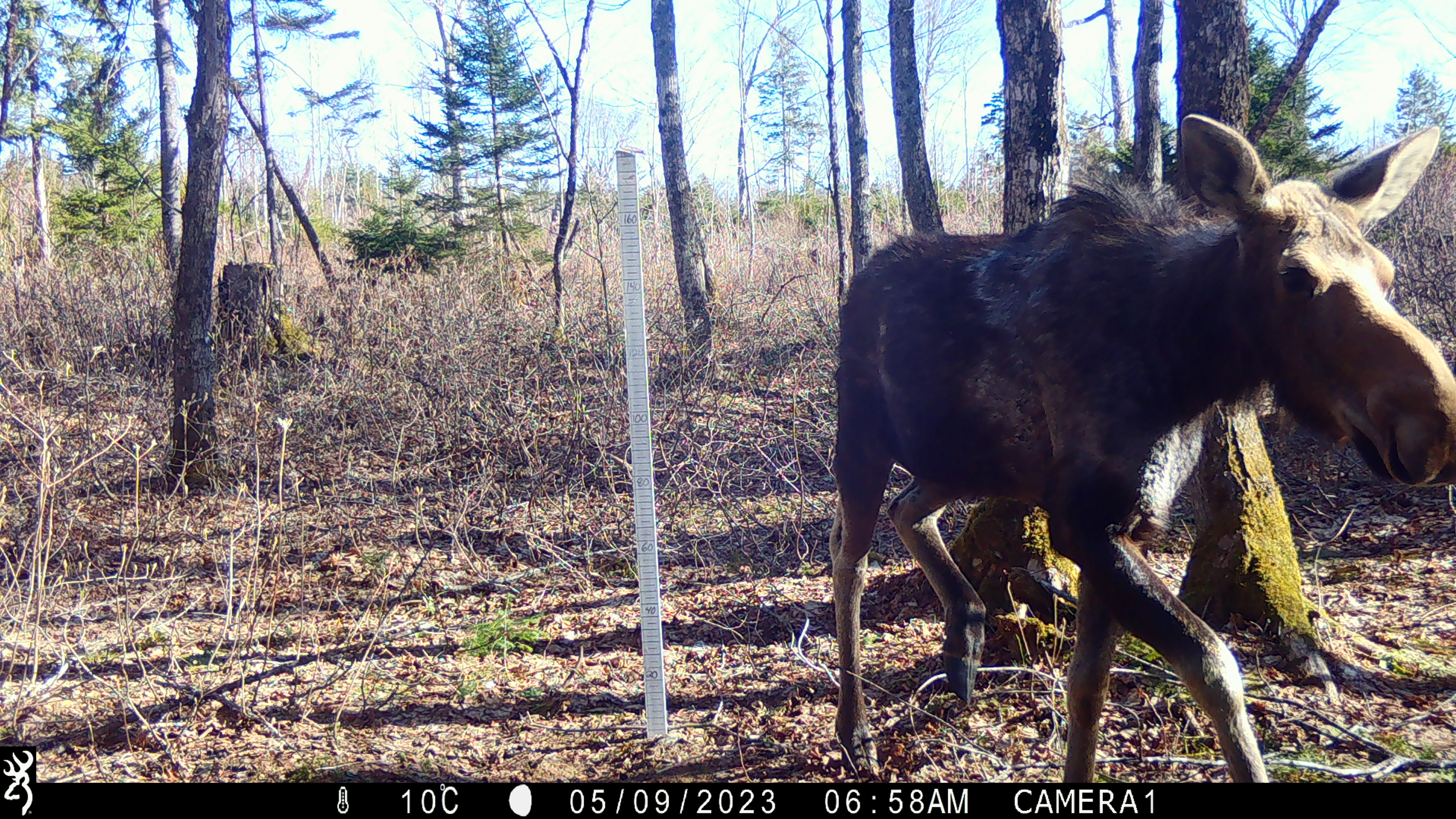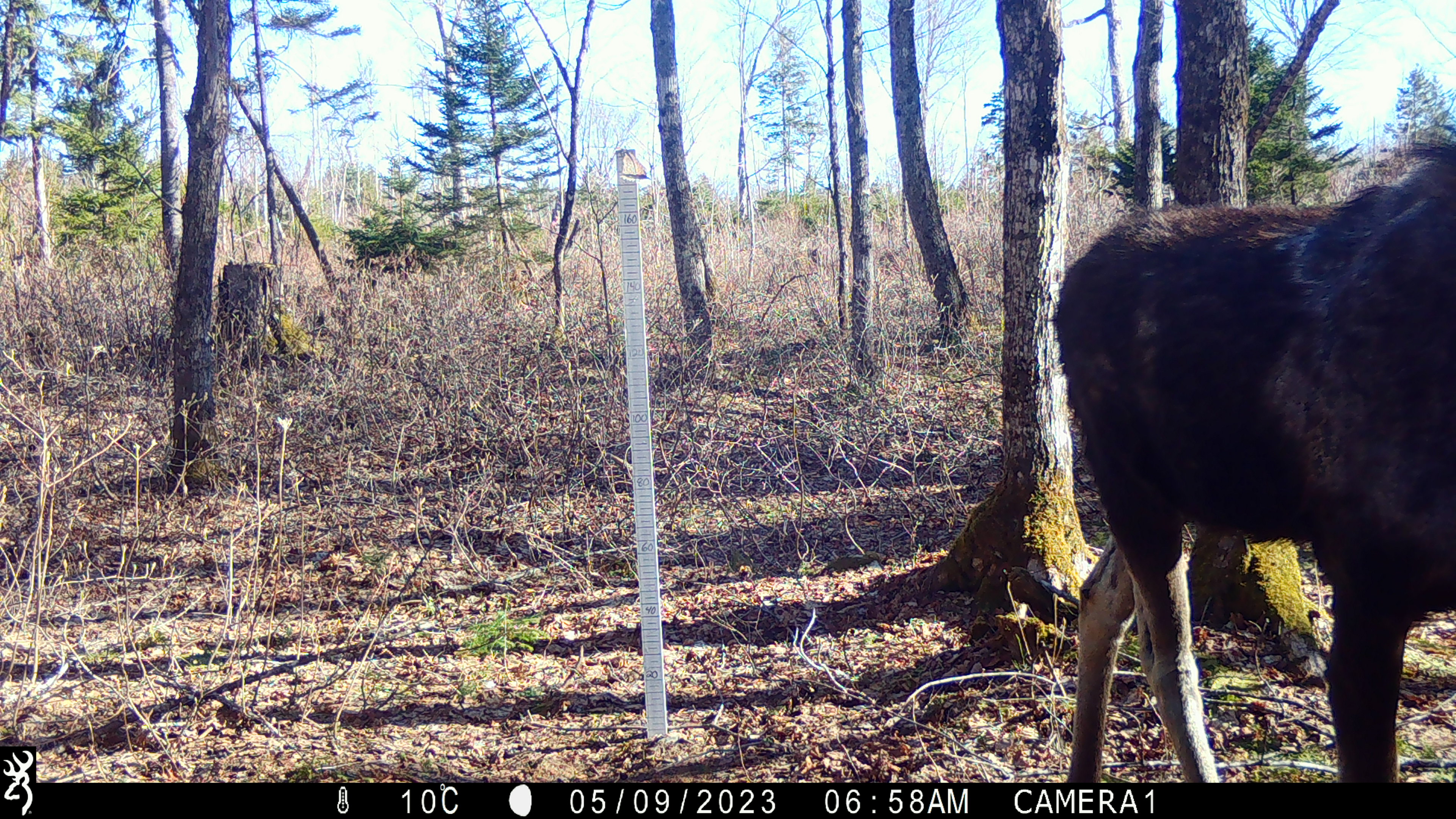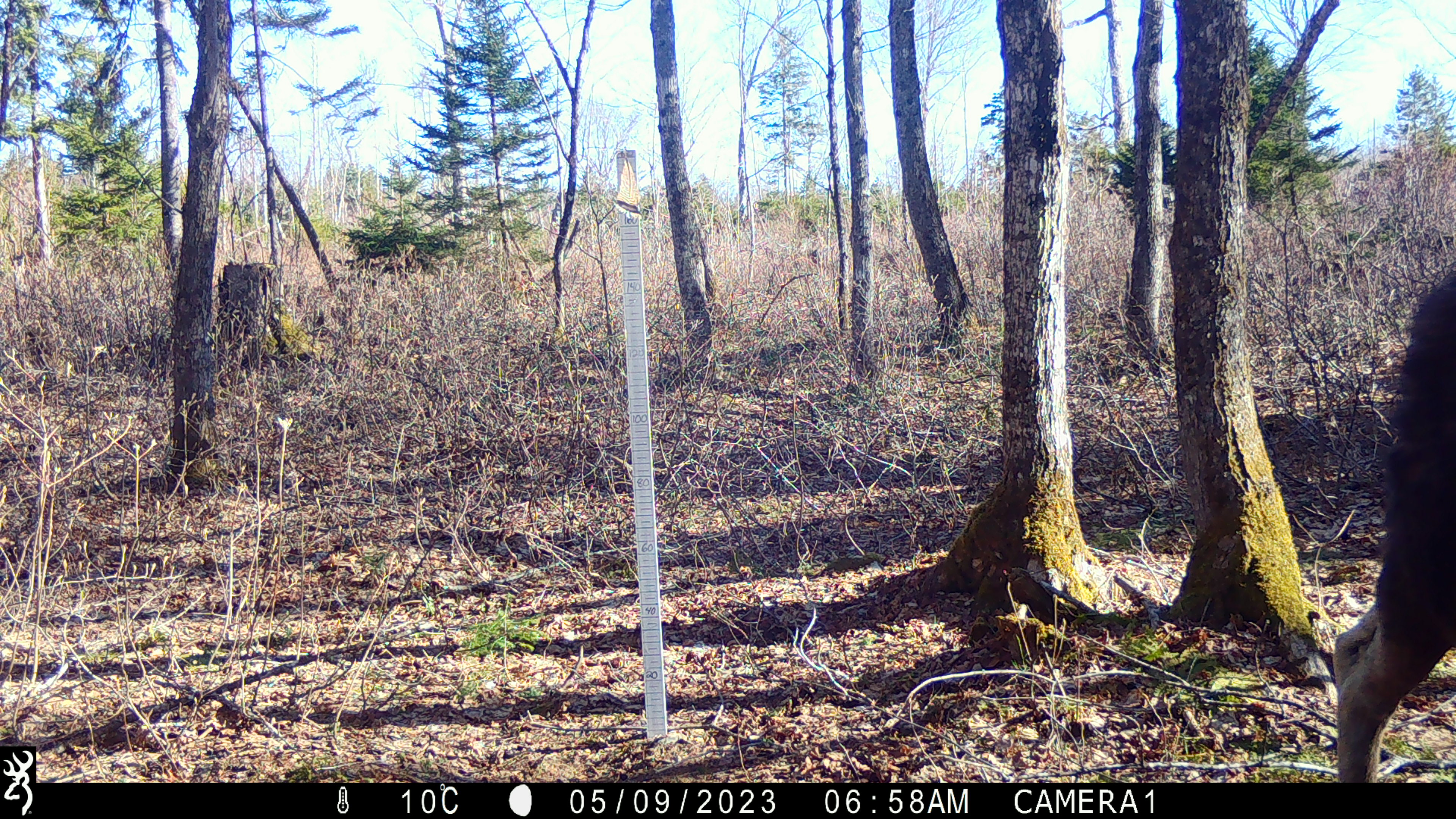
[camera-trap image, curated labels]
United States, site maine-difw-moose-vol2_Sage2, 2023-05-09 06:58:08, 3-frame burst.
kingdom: Animalia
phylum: Chordata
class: Mammalia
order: Artiodactyla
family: Cervidae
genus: Alces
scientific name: Alces alces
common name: moose